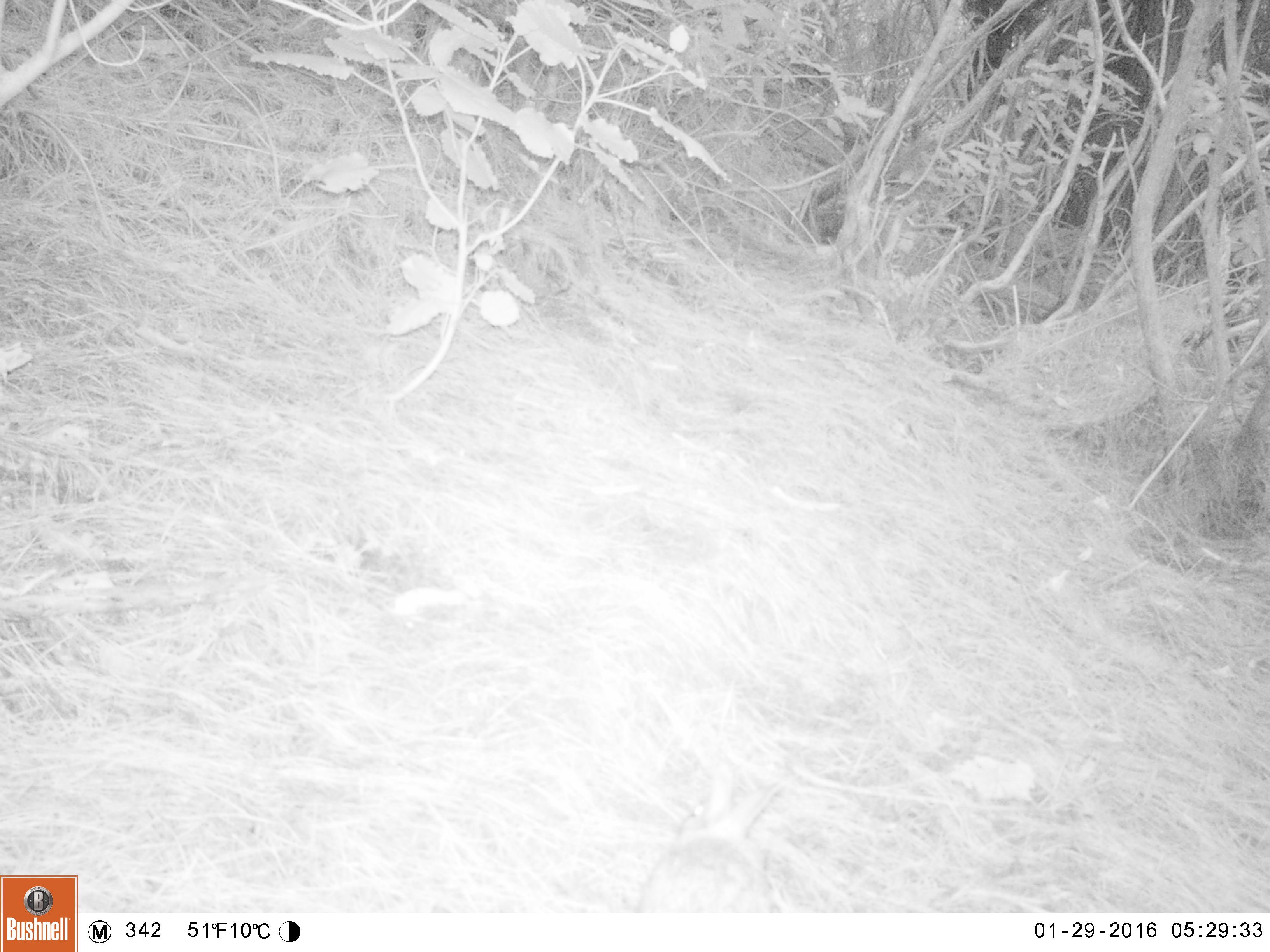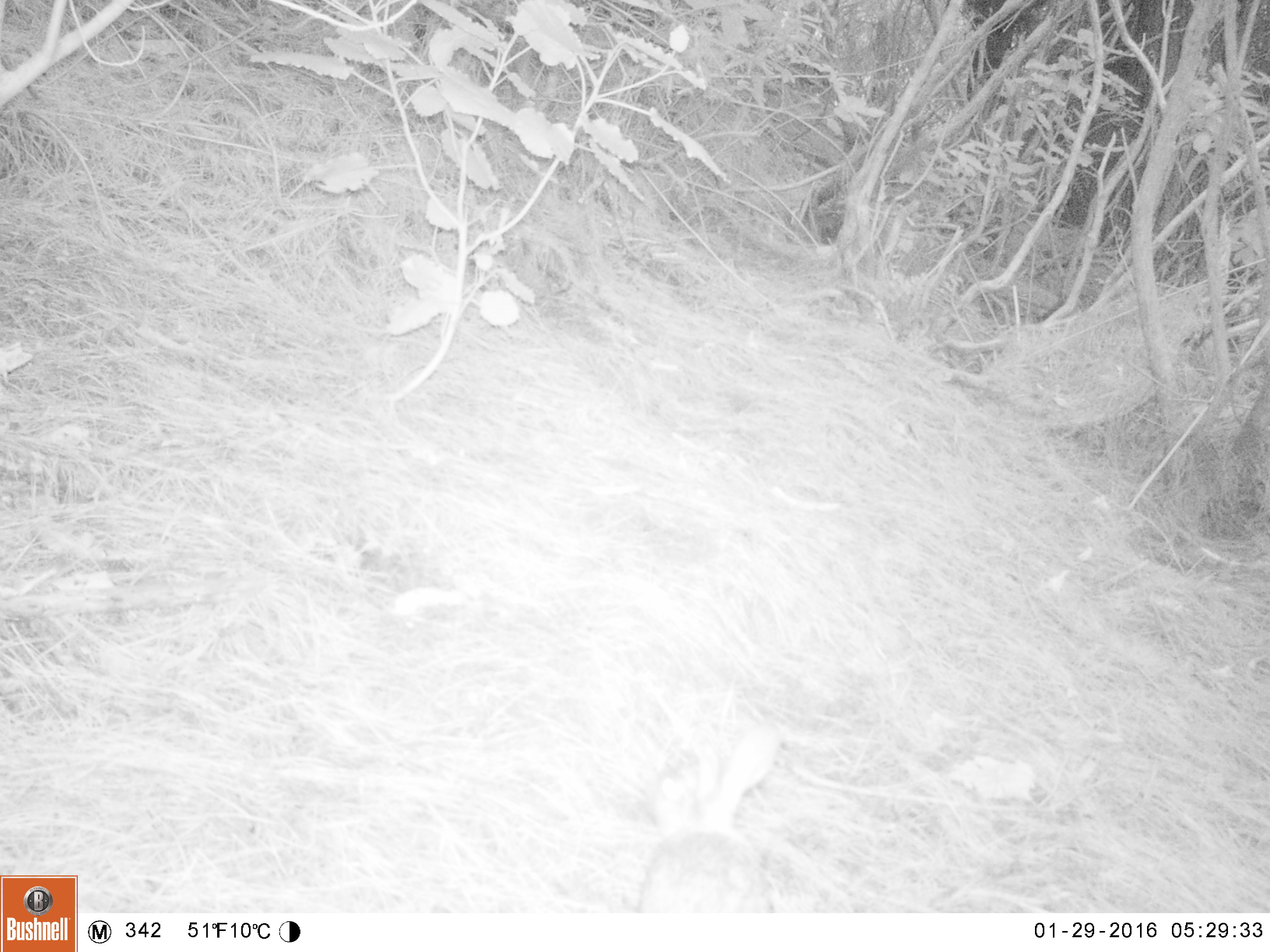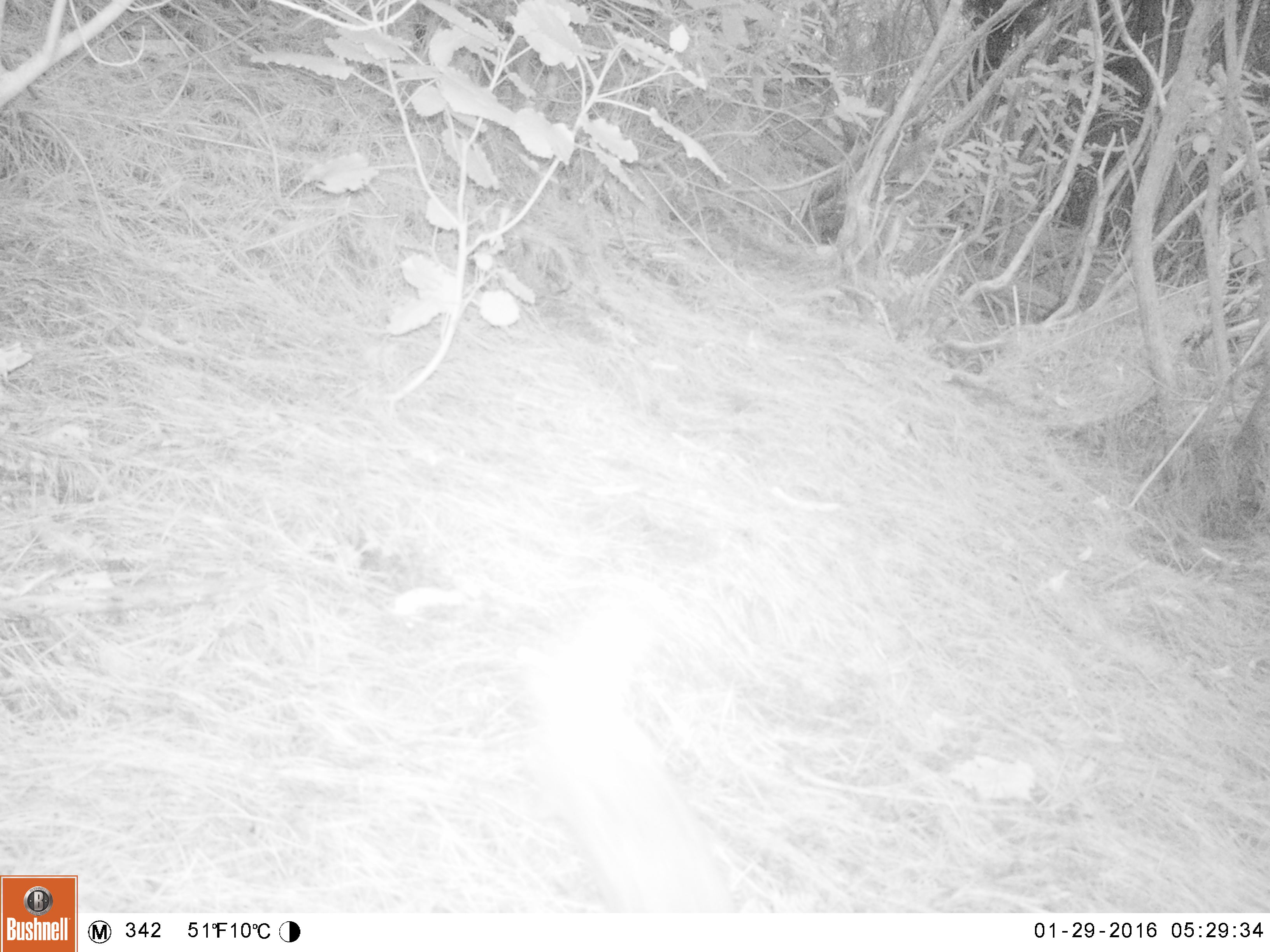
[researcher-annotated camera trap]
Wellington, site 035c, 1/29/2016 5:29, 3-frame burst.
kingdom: Animalia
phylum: Chordata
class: Mammalia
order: Lagomorpha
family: Leporidae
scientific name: Leporidae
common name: rabbit